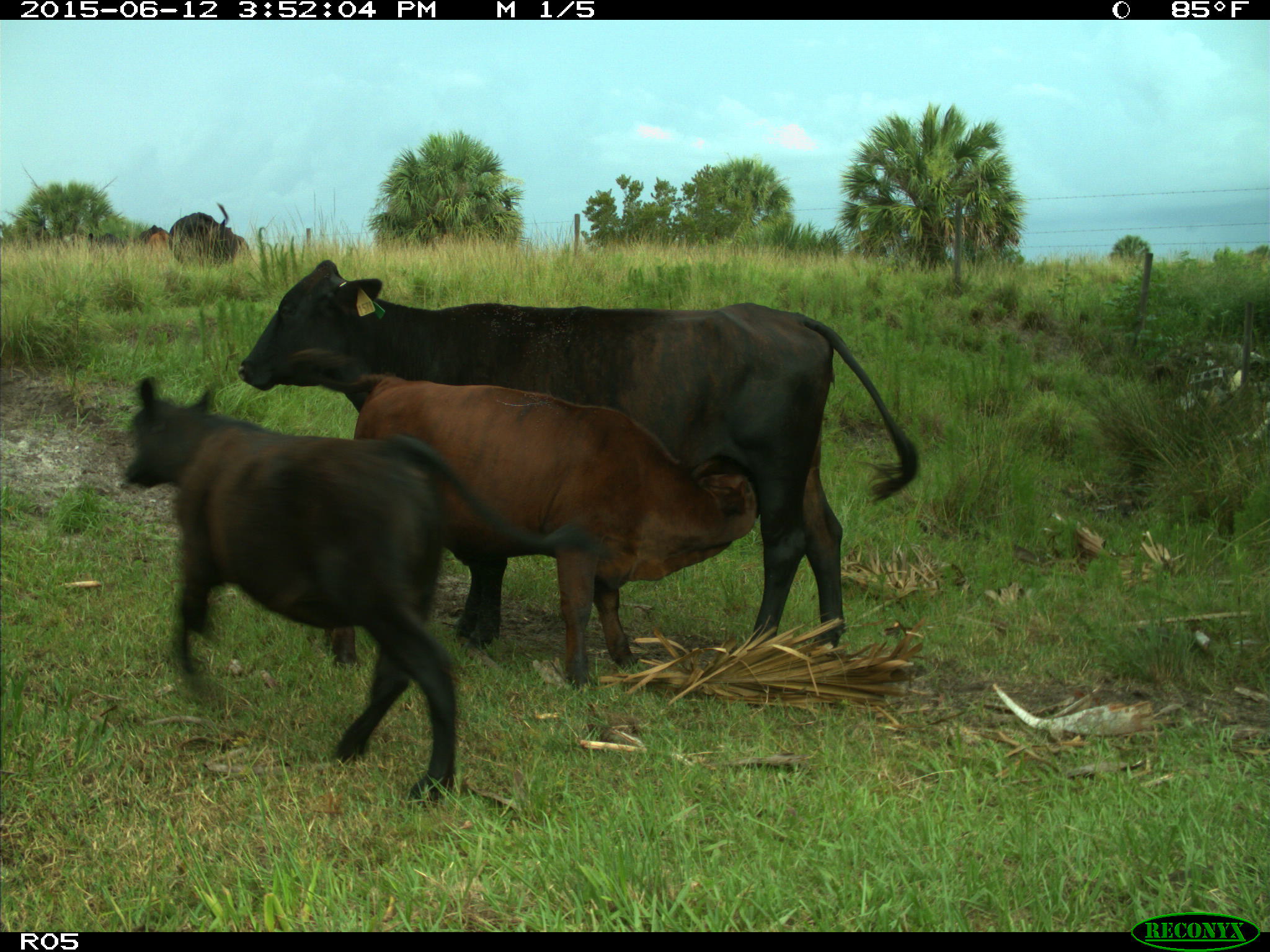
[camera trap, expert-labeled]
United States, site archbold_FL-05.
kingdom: Animalia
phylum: Chordata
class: Mammalia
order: Artiodactyla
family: Bovidae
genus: Bos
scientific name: Bos taurus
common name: domestic cow